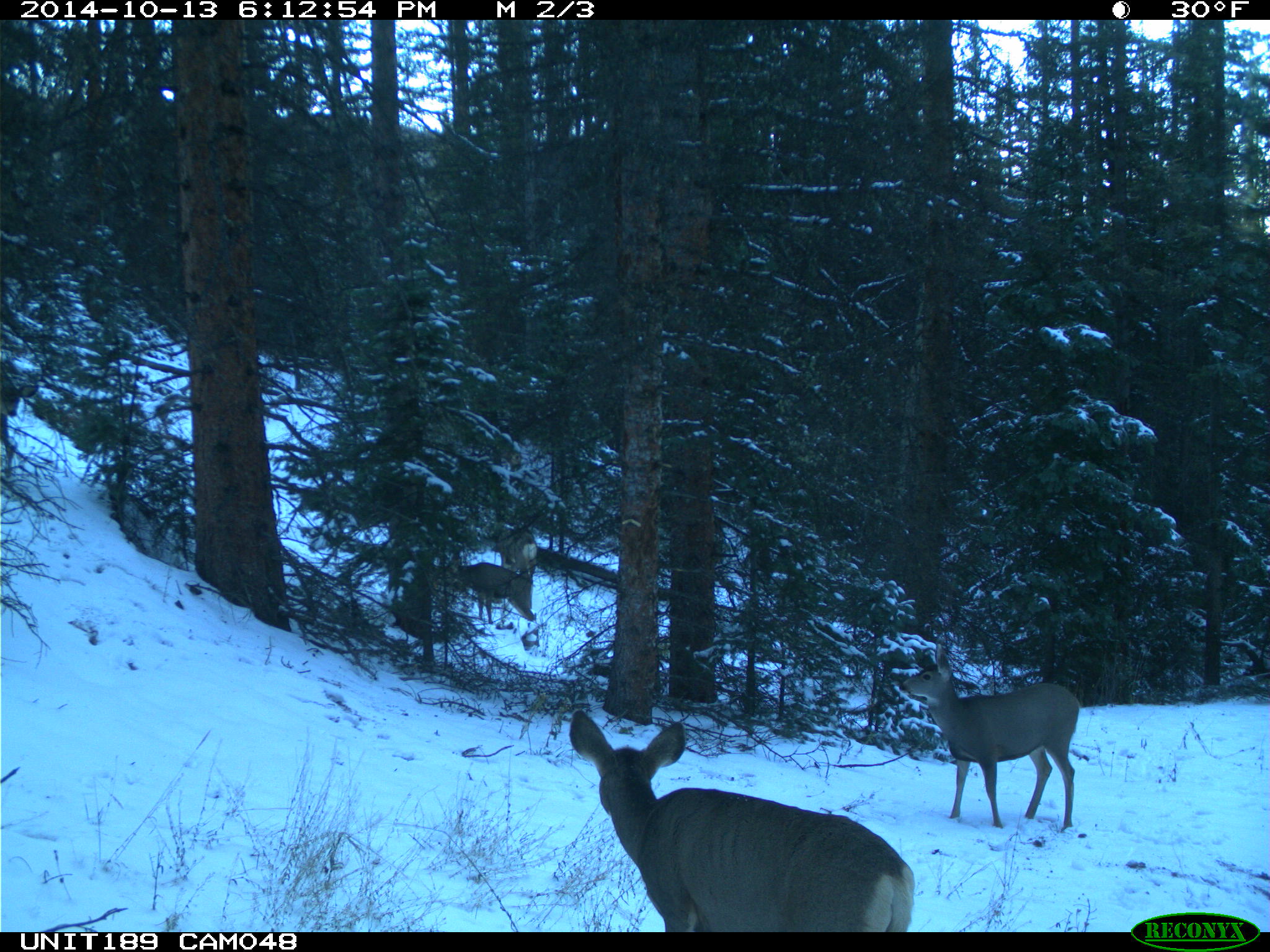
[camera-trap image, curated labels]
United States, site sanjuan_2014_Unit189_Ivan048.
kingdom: Animalia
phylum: Chordata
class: Mammalia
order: Artiodactyla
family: Cervidae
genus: Odocoileus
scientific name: Odocoileus hemionus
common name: mule deer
Odocoileus hemionus (mule deer).